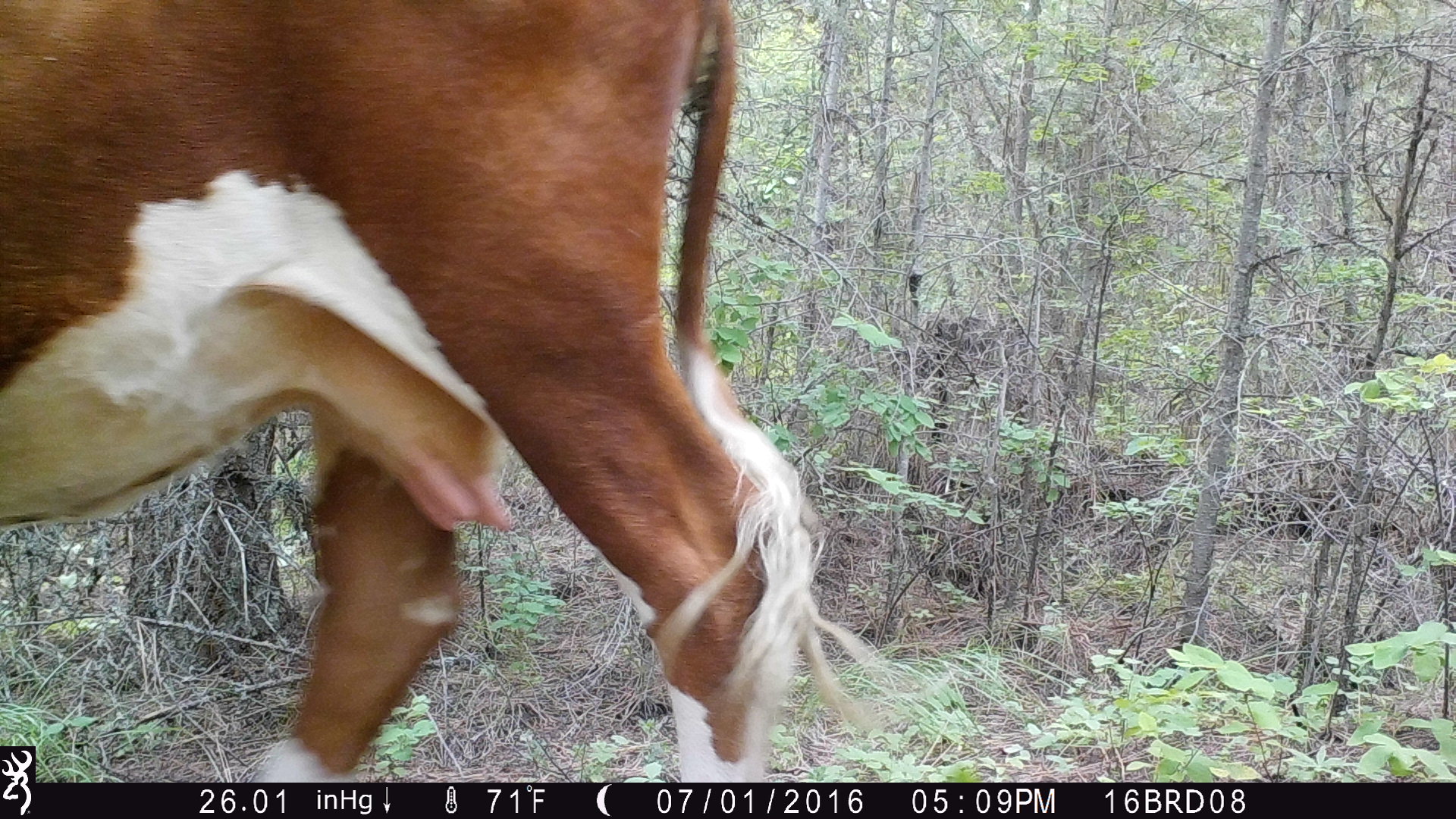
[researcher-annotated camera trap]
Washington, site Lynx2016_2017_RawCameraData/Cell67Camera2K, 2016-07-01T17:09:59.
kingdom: Animalia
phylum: Chordata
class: Mammalia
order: Artiodactyla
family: Bovidae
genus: Bos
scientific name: Bos taurus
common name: domestic cattle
Domestic cattle (Bos taurus). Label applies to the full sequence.